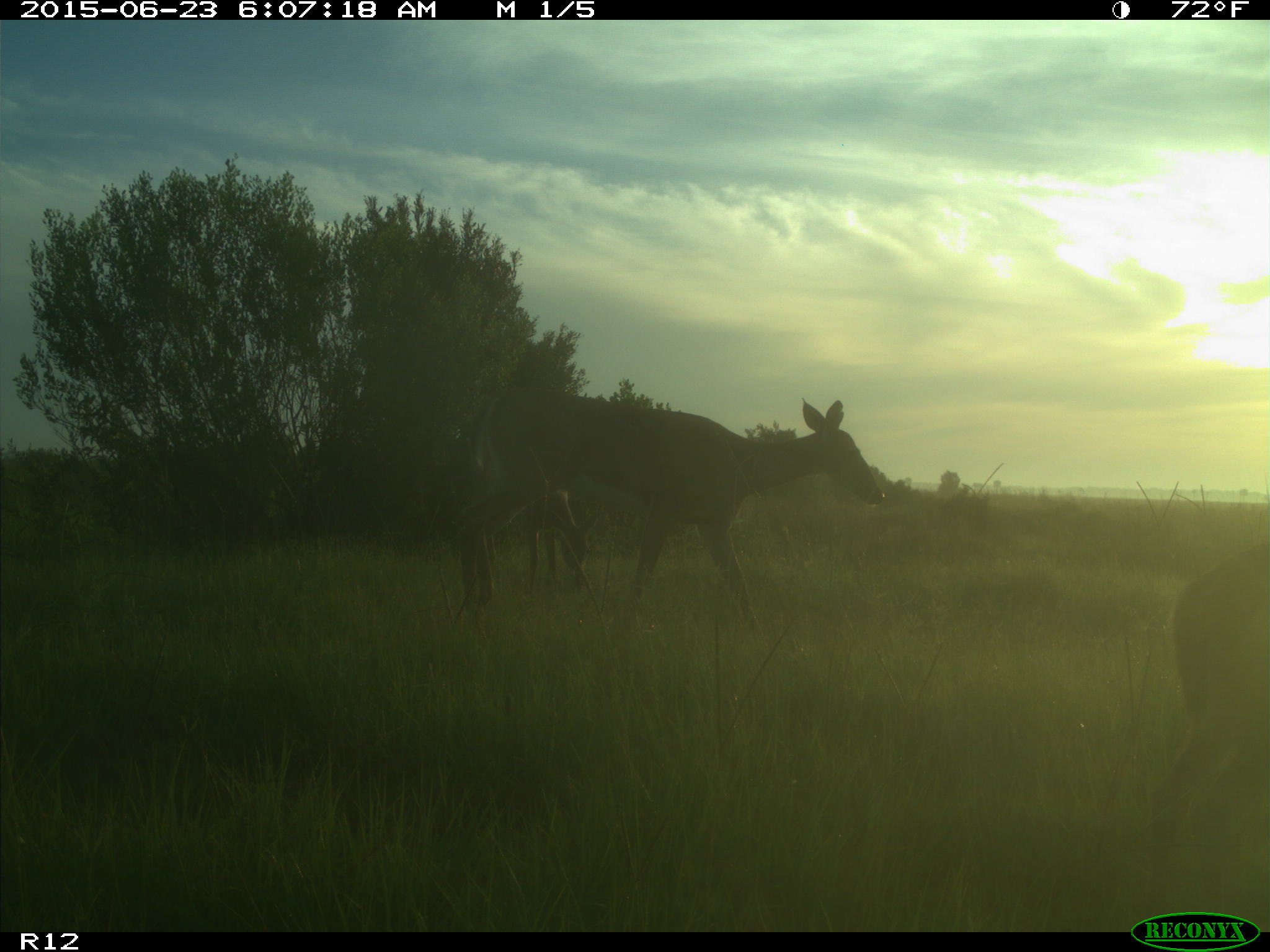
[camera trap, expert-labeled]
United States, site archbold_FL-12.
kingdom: Animalia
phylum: Chordata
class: Mammalia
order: Artiodactyla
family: Cervidae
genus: Odocoileus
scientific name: Odocoileus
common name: deer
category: unidentified deer